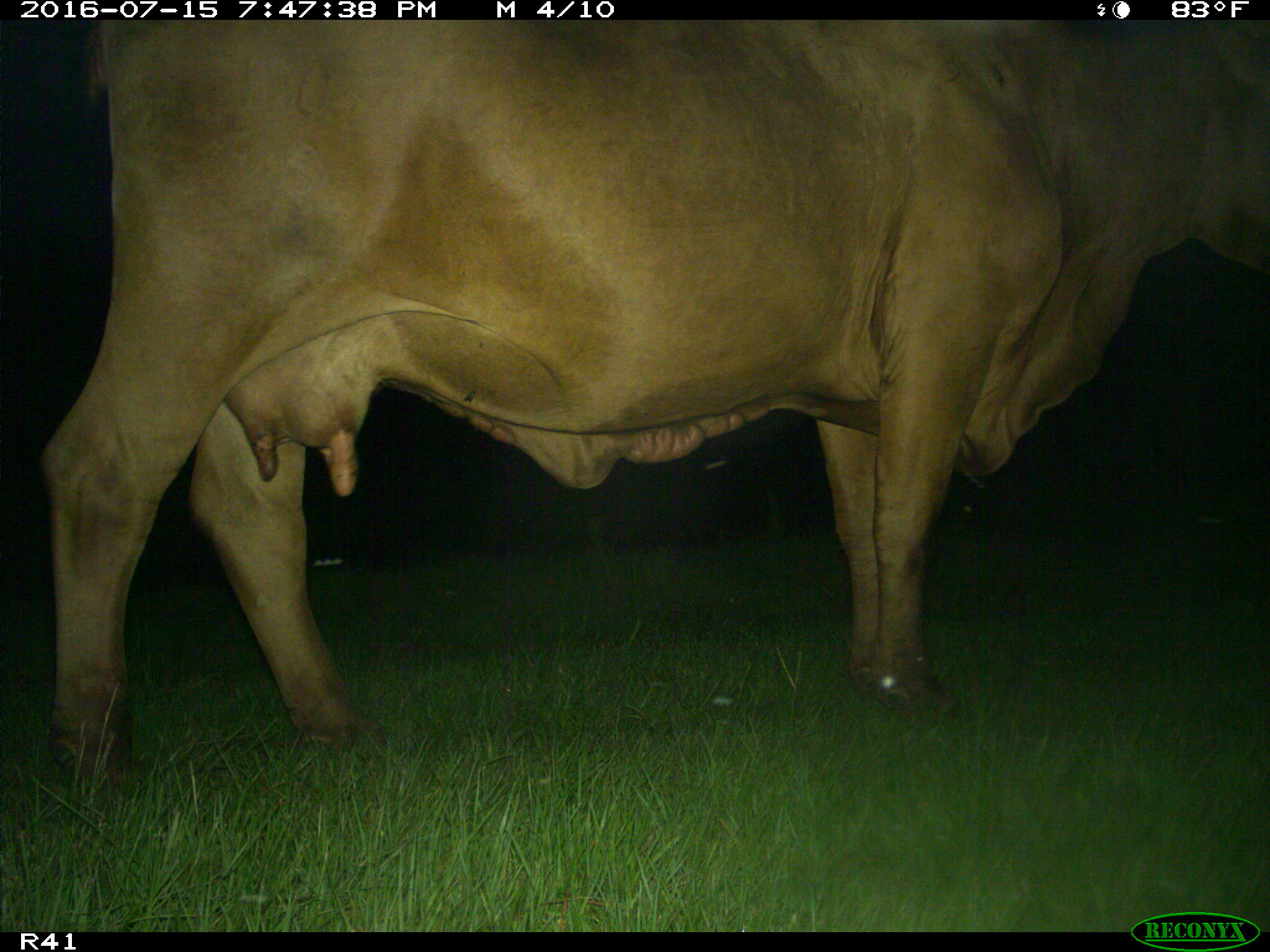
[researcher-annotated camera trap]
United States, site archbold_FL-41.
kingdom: Animalia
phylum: Chordata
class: Mammalia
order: Artiodactyla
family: Bovidae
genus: Bos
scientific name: Bos taurus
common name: domestic cow